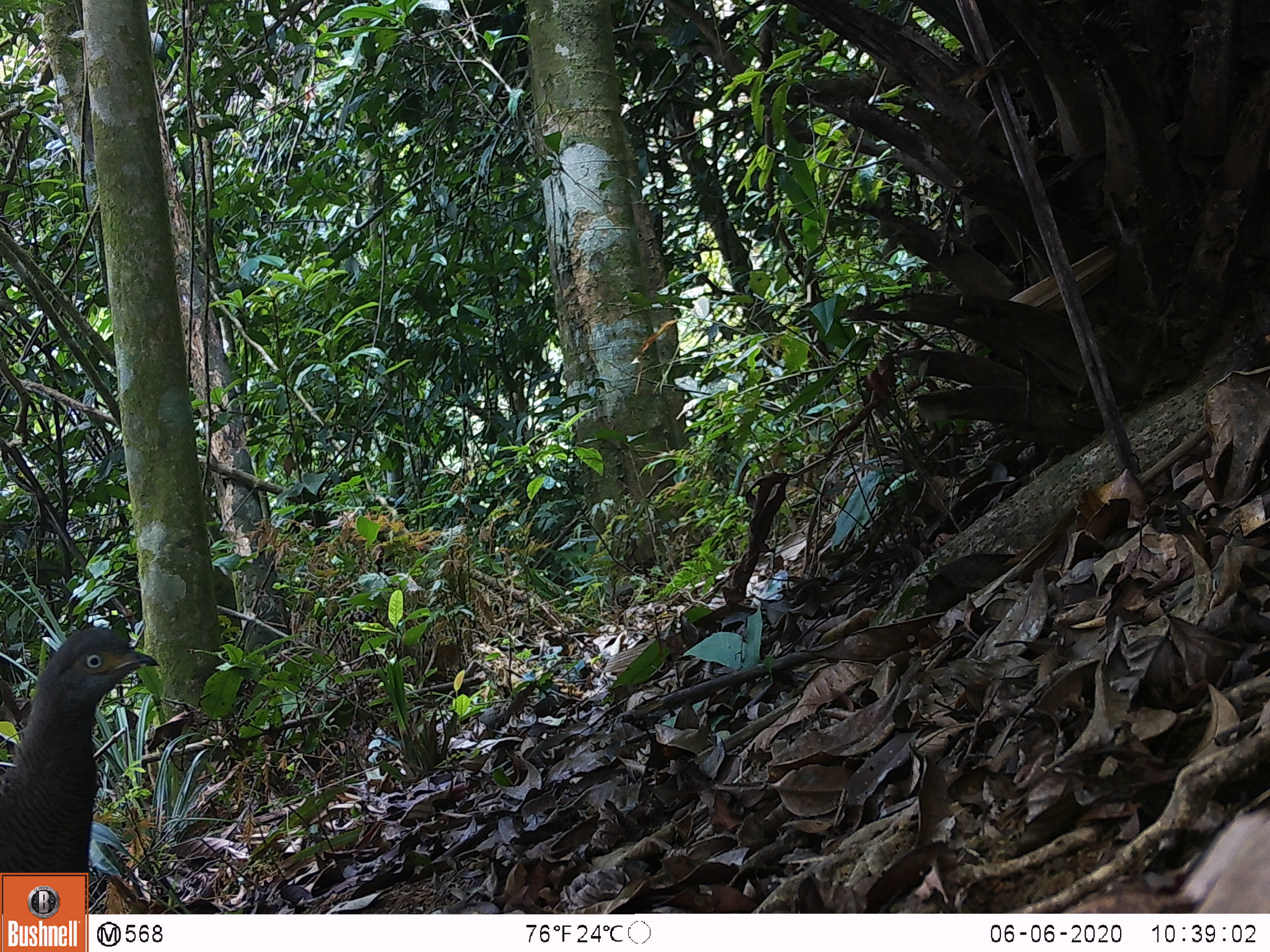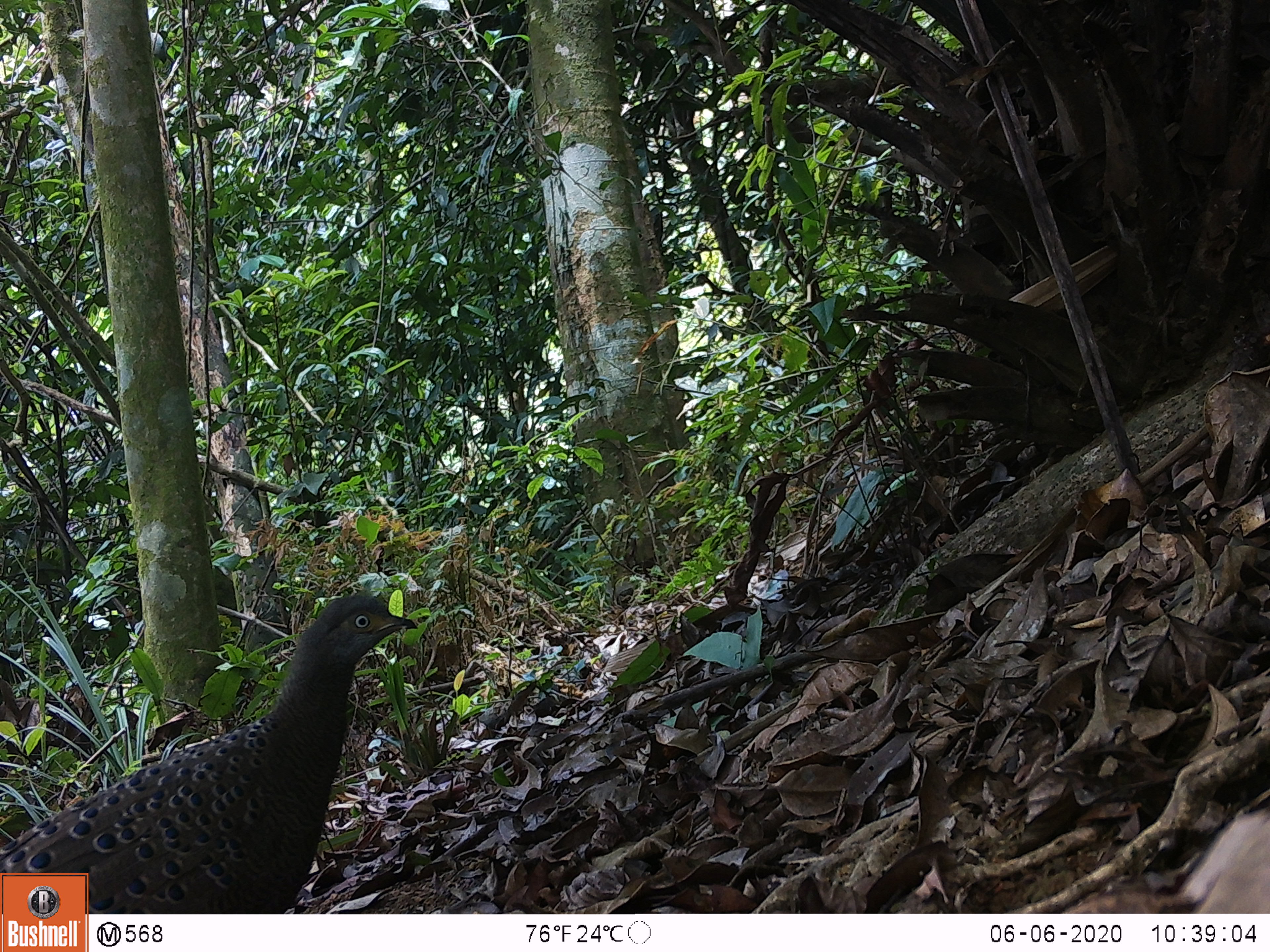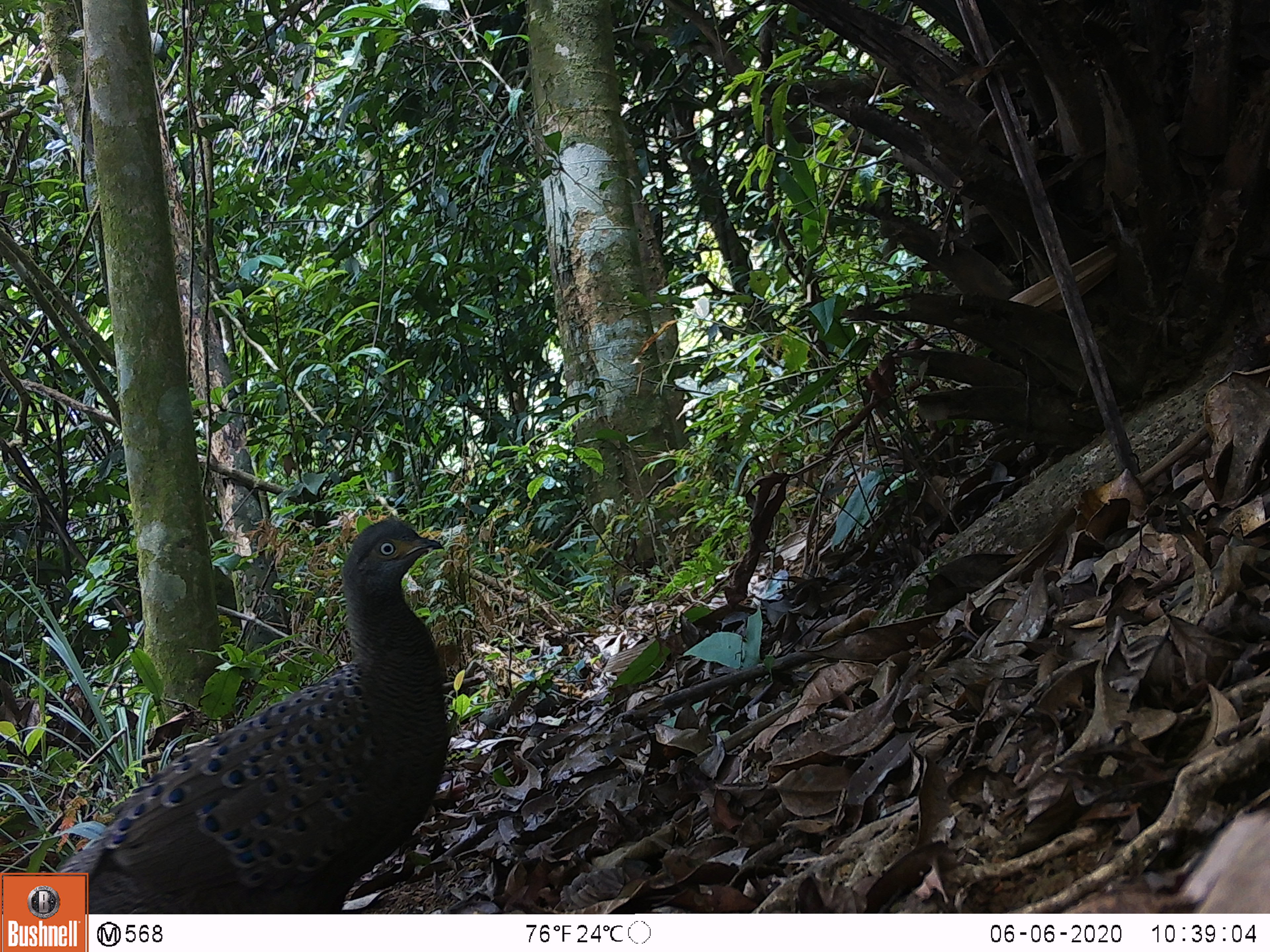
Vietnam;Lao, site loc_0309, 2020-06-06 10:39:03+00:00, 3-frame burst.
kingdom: Animalia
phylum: Chordata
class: Aves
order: Galliformes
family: Phasianidae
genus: Polyplectron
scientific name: Polyplectron bicalcaratum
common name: gray peacock-pheasant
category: grey peacock pheasant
Grey peacock pheasant (gray peacock-pheasant) (Polyplectron bicalcaratum). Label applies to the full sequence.